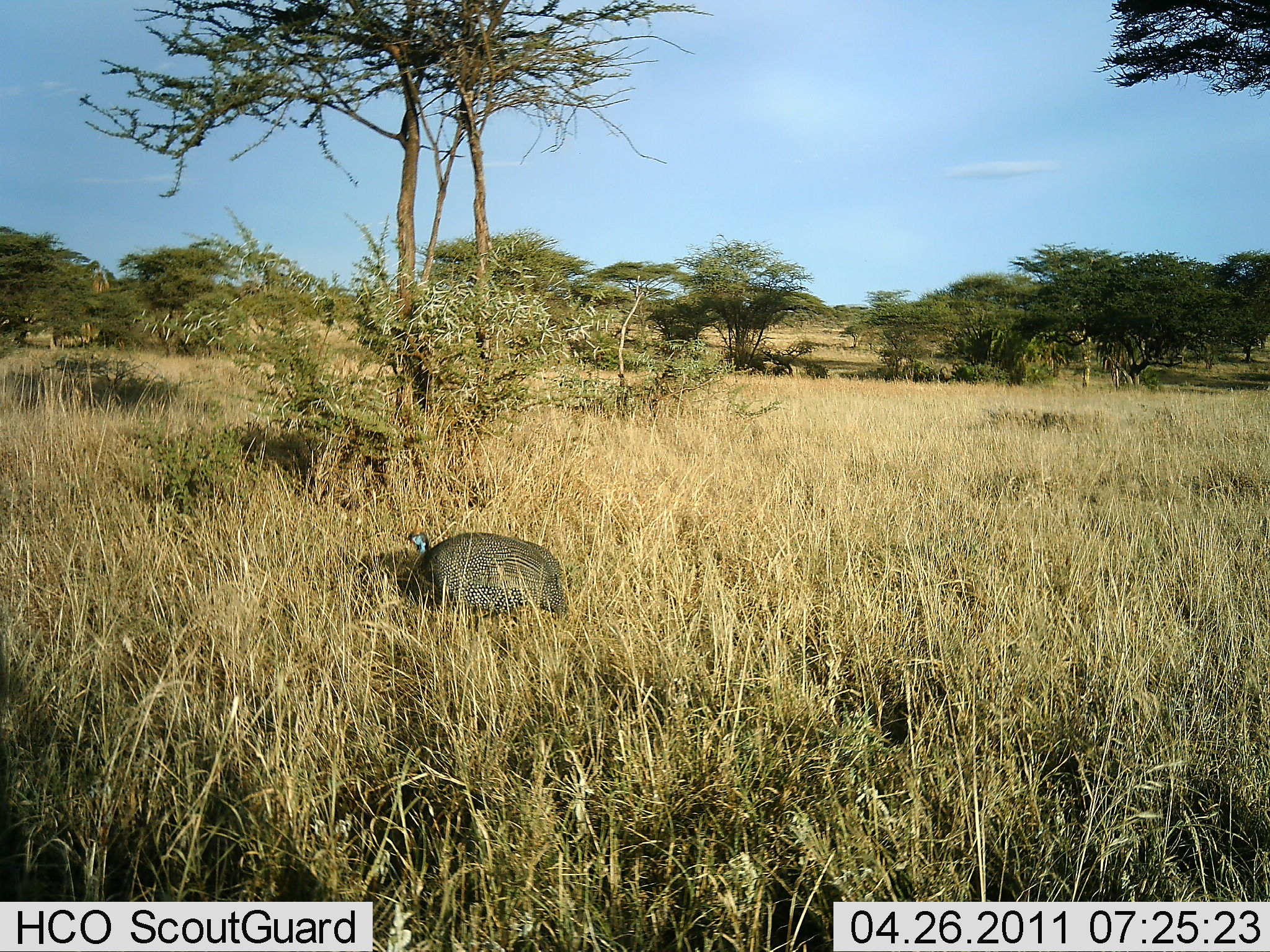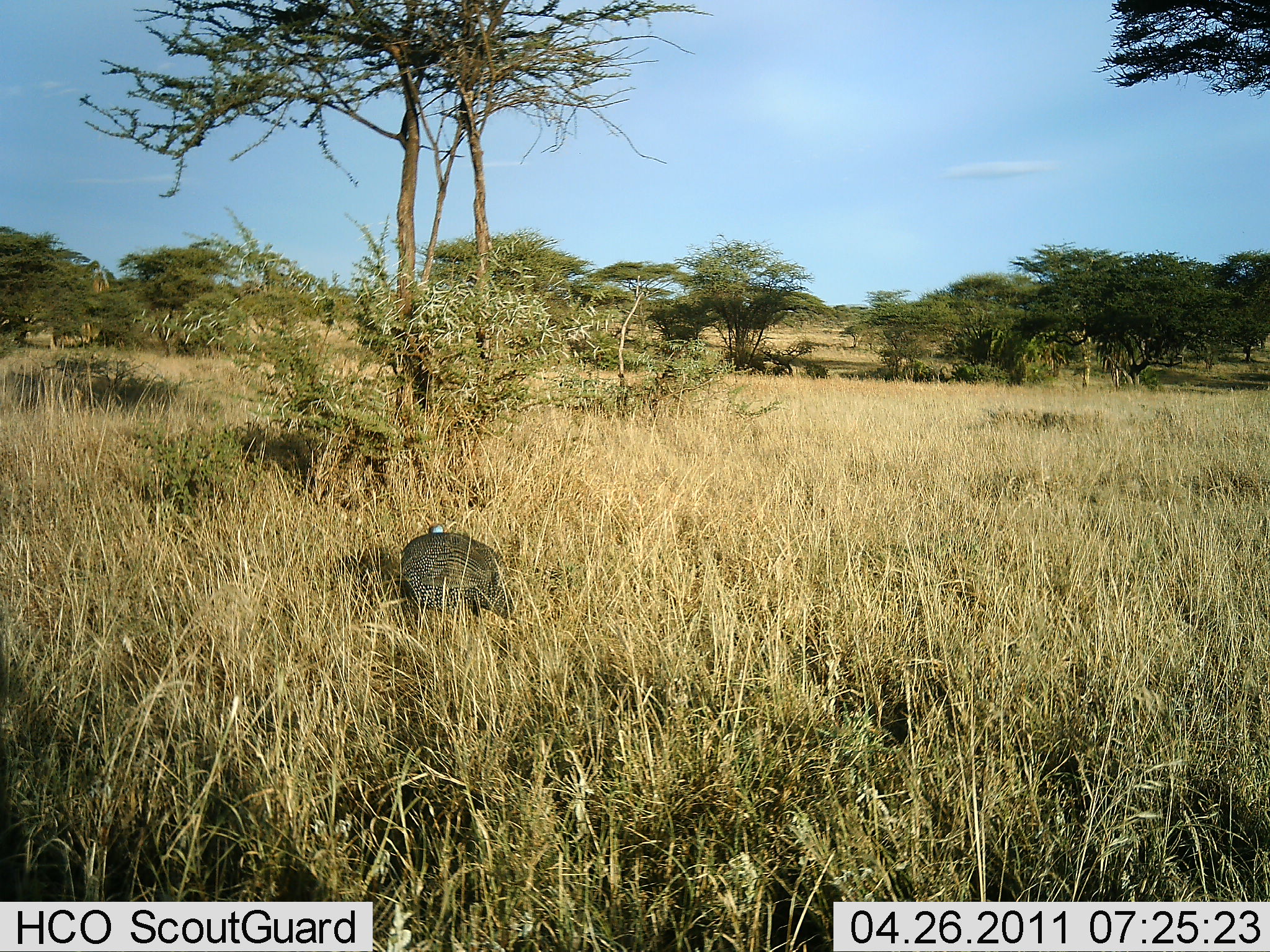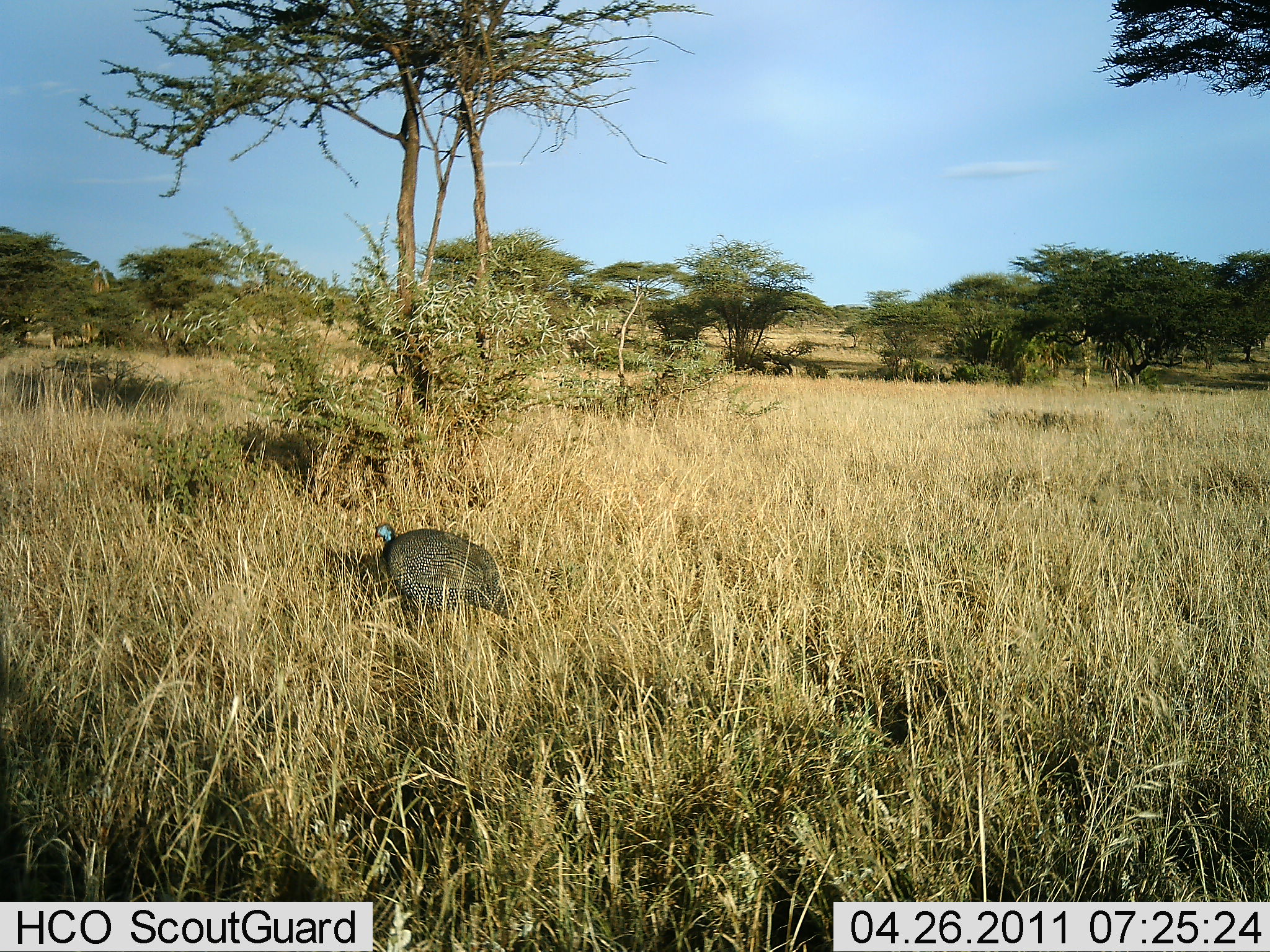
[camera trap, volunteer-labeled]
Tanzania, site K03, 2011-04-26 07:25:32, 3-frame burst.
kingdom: Animalia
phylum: Chordata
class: Aves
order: Galliformes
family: Numididae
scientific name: Numididae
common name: guinea fowl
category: guineafowl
Guineafowl (guinea fowl) (Numididae), count 1. Behavior (volunteer vote fractions): standing 27%, resting 0%, moving 55%, interacting 0%. Young present (vote fraction): 0%. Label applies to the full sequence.